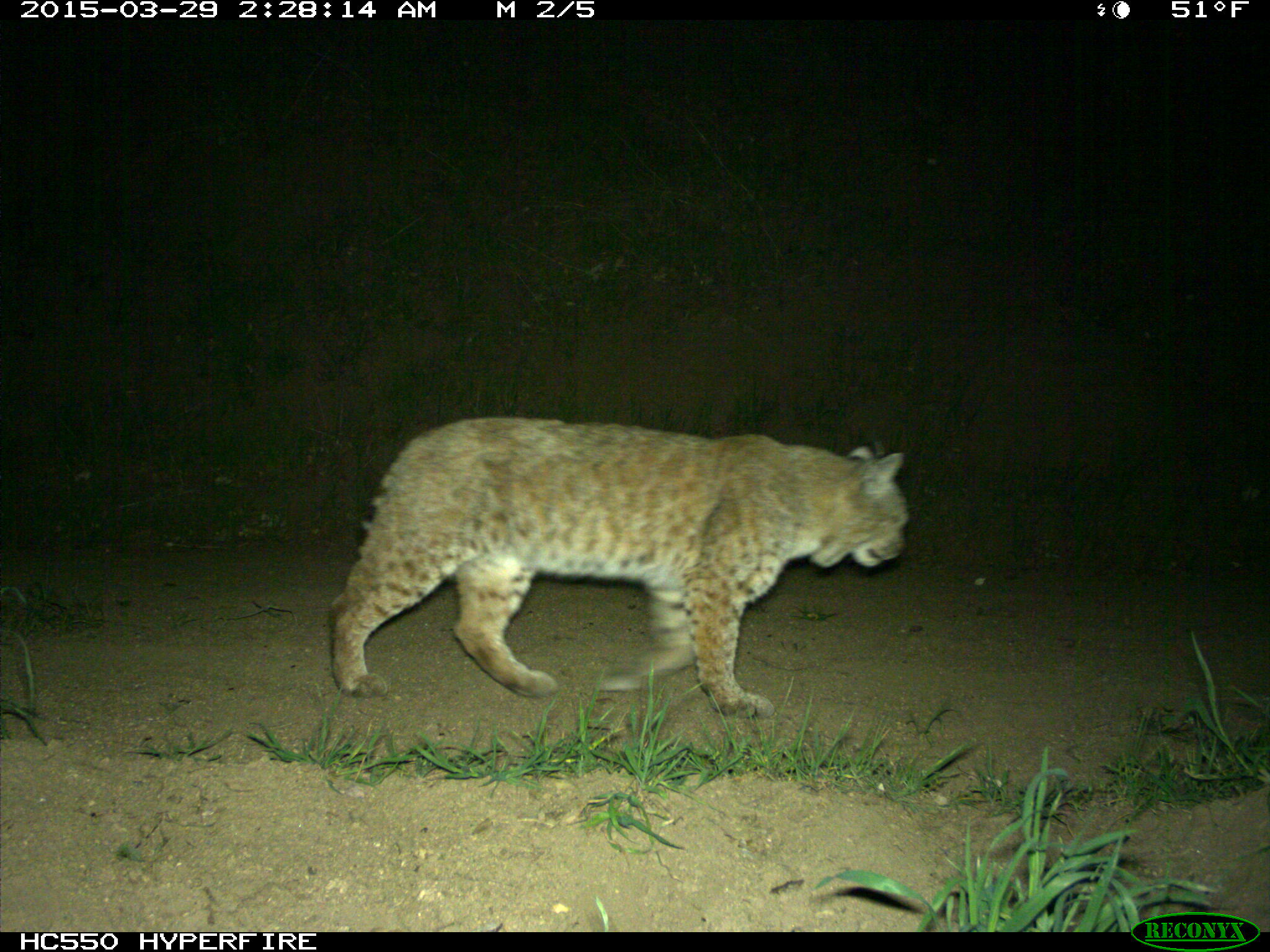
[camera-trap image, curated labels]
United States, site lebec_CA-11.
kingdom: Animalia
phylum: Chordata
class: Mammalia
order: Carnivora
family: Felidae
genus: Lynx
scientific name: Lynx rufus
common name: bobcat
Lynx rufus (bobcat).